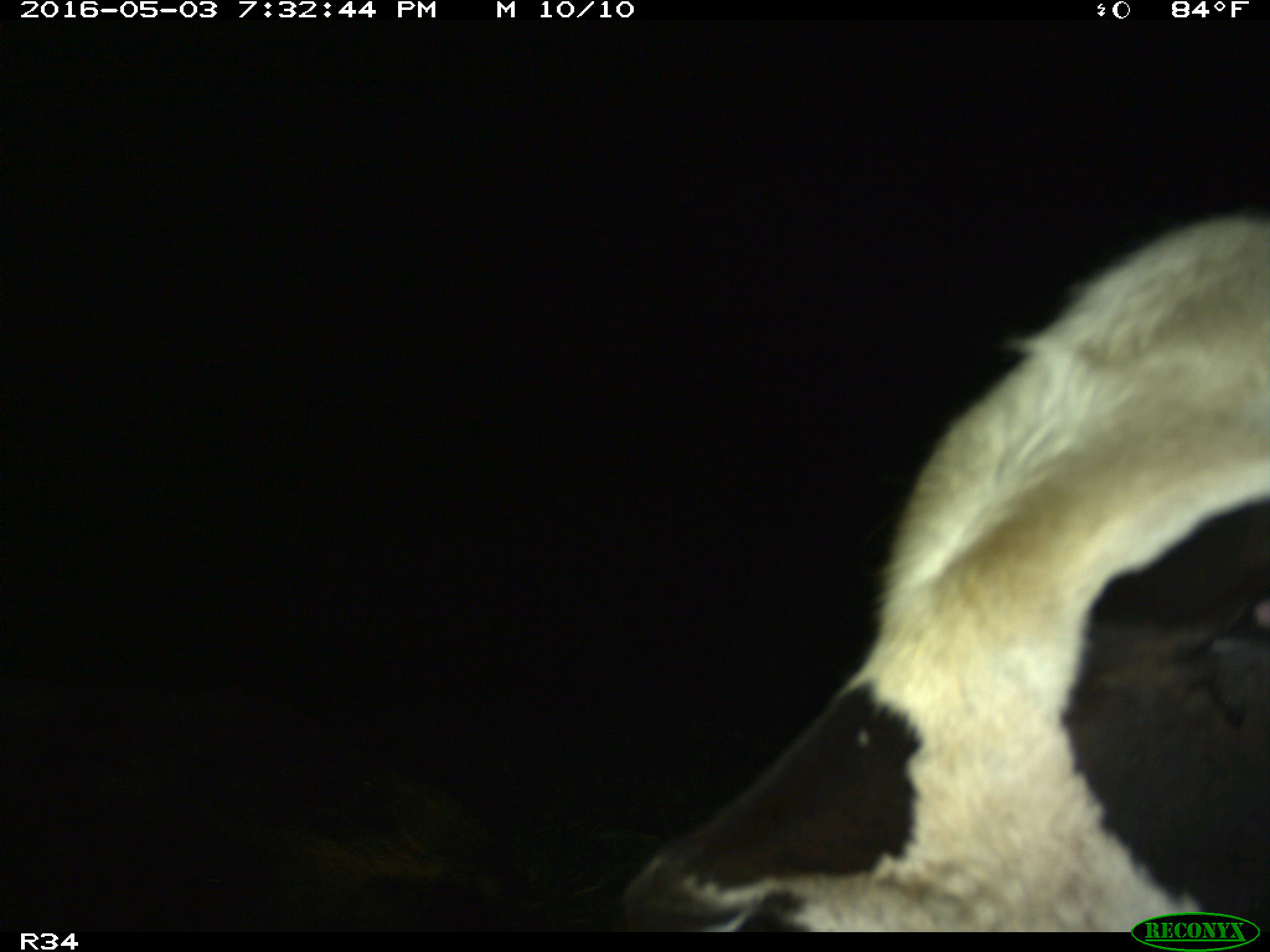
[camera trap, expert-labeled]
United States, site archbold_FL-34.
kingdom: Animalia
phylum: Chordata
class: Mammalia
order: Artiodactyla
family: Bovidae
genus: Bos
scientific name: Bos taurus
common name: domestic cow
Bos taurus (domestic cow).